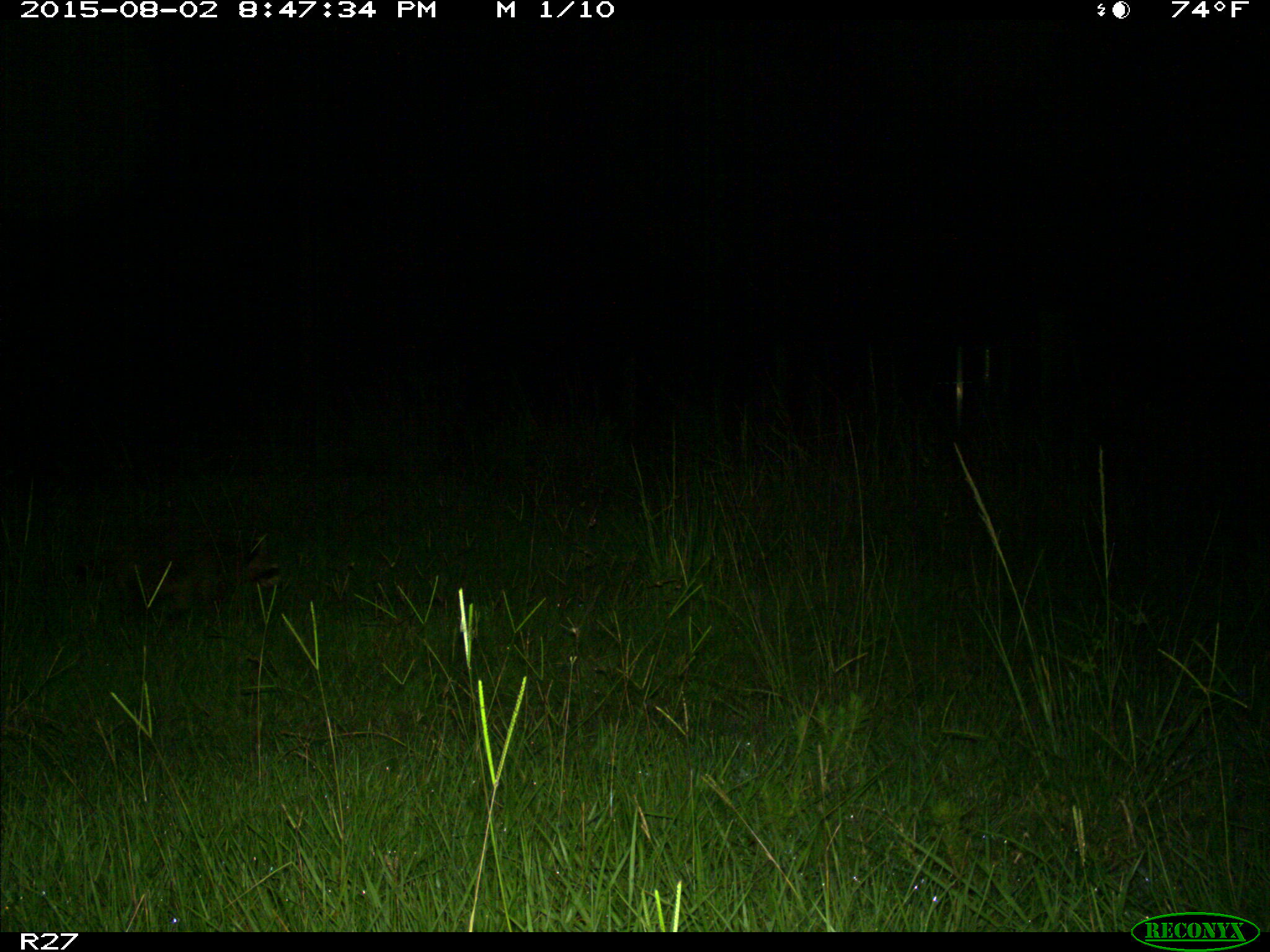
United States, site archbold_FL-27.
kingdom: Animalia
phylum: Chordata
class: Mammalia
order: Carnivora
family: Procyonidae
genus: Procyon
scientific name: Procyon lotor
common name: common raccoon